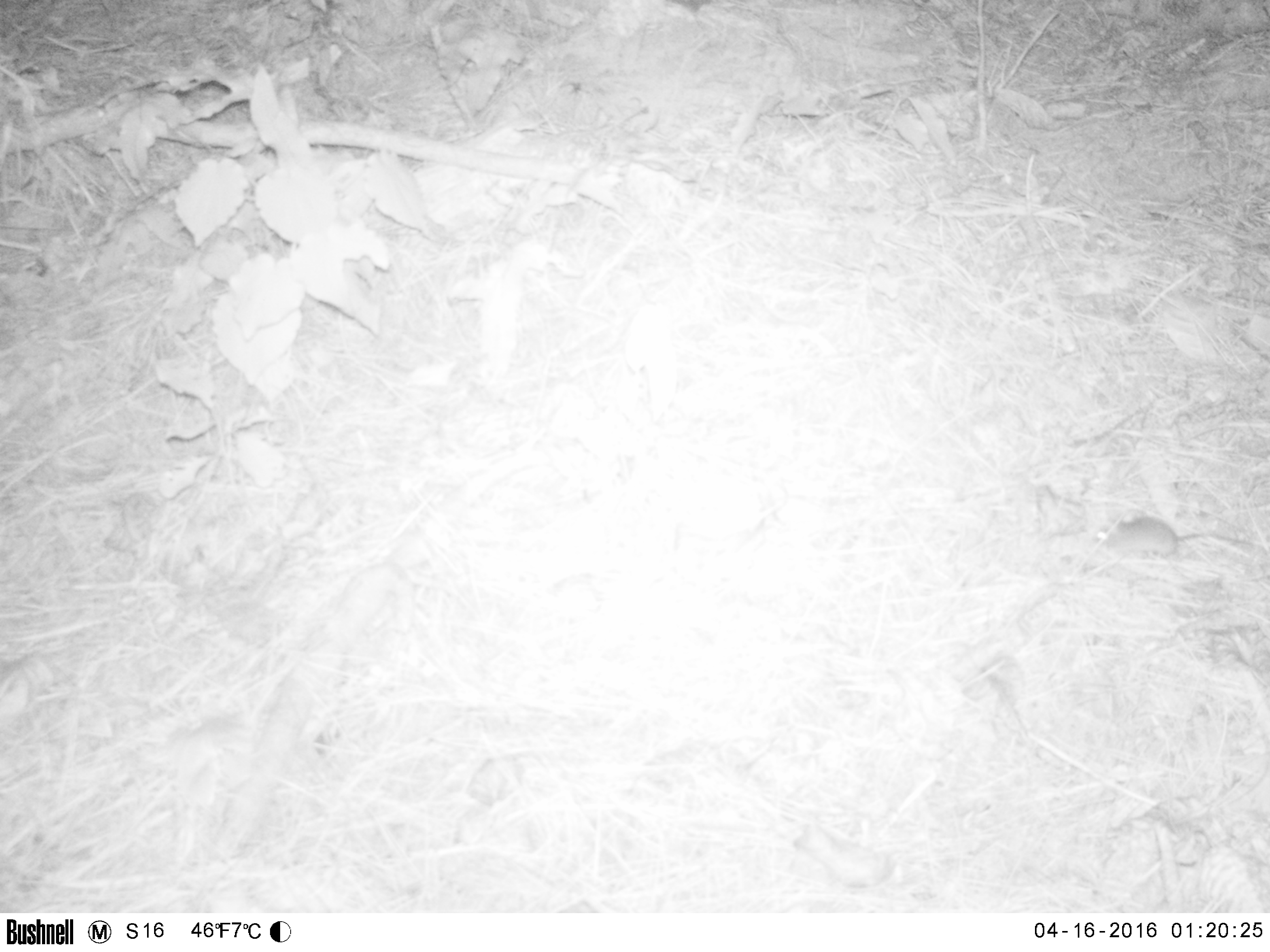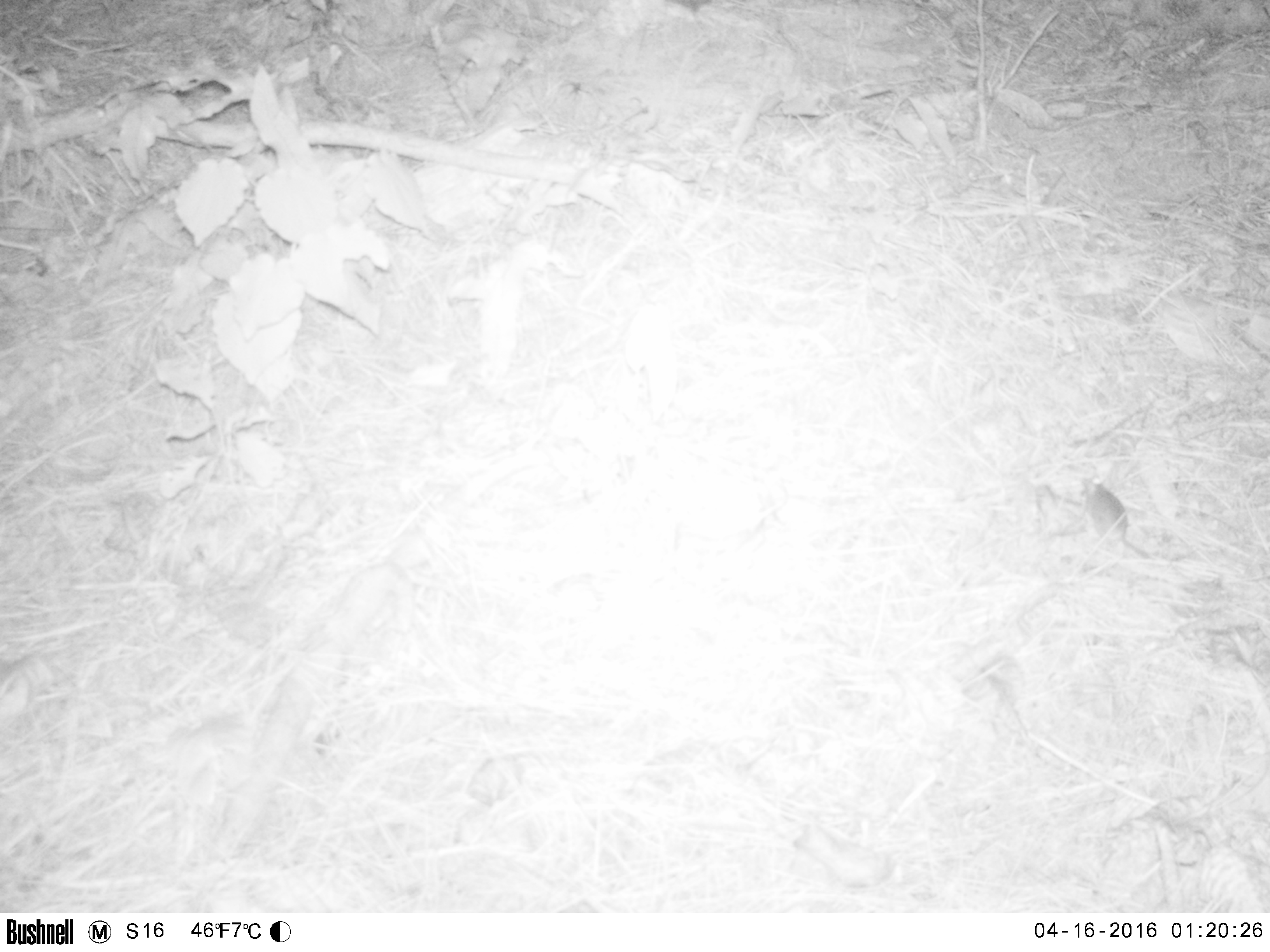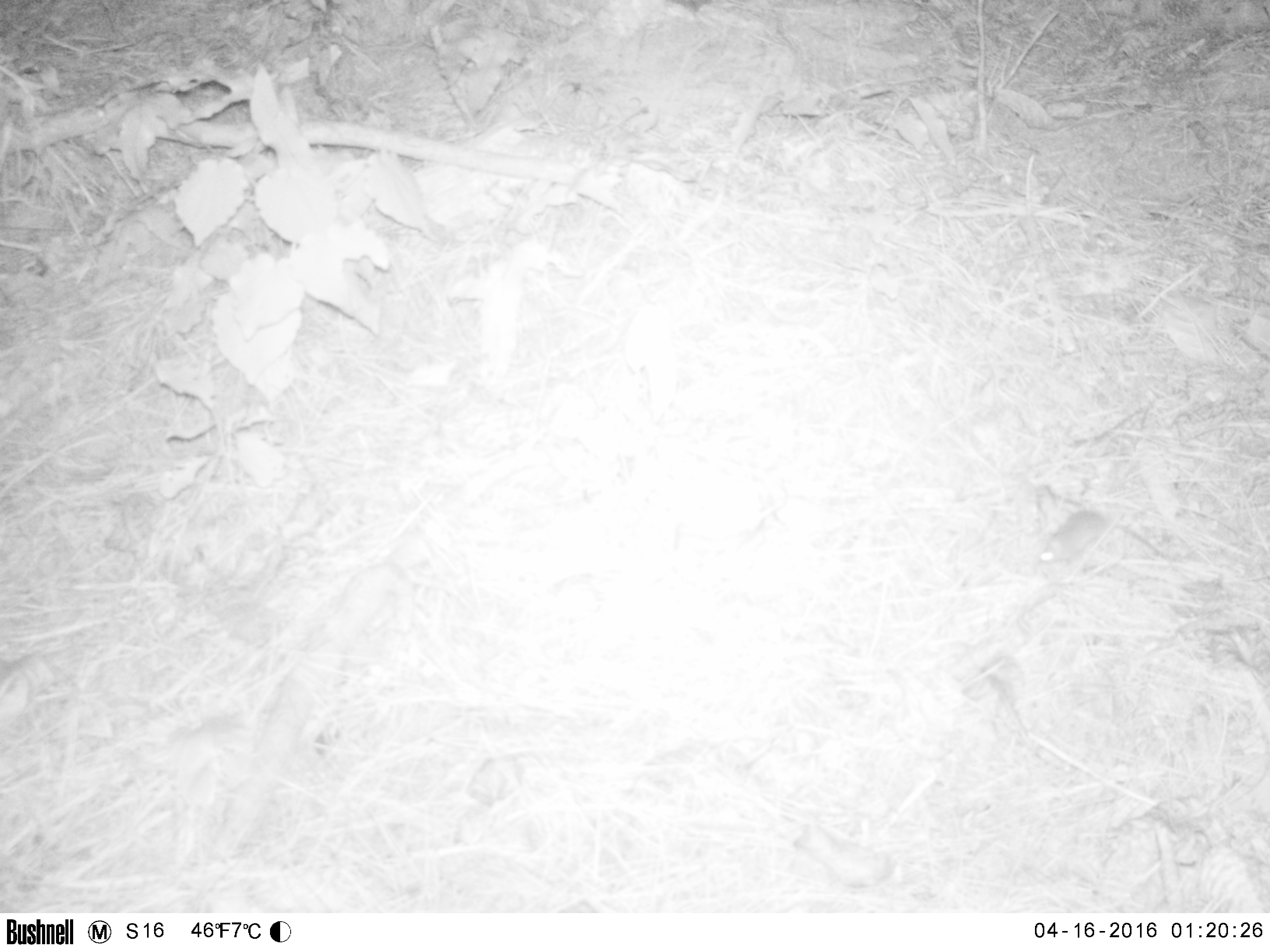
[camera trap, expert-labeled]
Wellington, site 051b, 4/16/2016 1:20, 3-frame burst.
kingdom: Animalia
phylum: Chordata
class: Mammalia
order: Rodentia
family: Muridae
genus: Mus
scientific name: Mus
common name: mouse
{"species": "mouse (Mus)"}